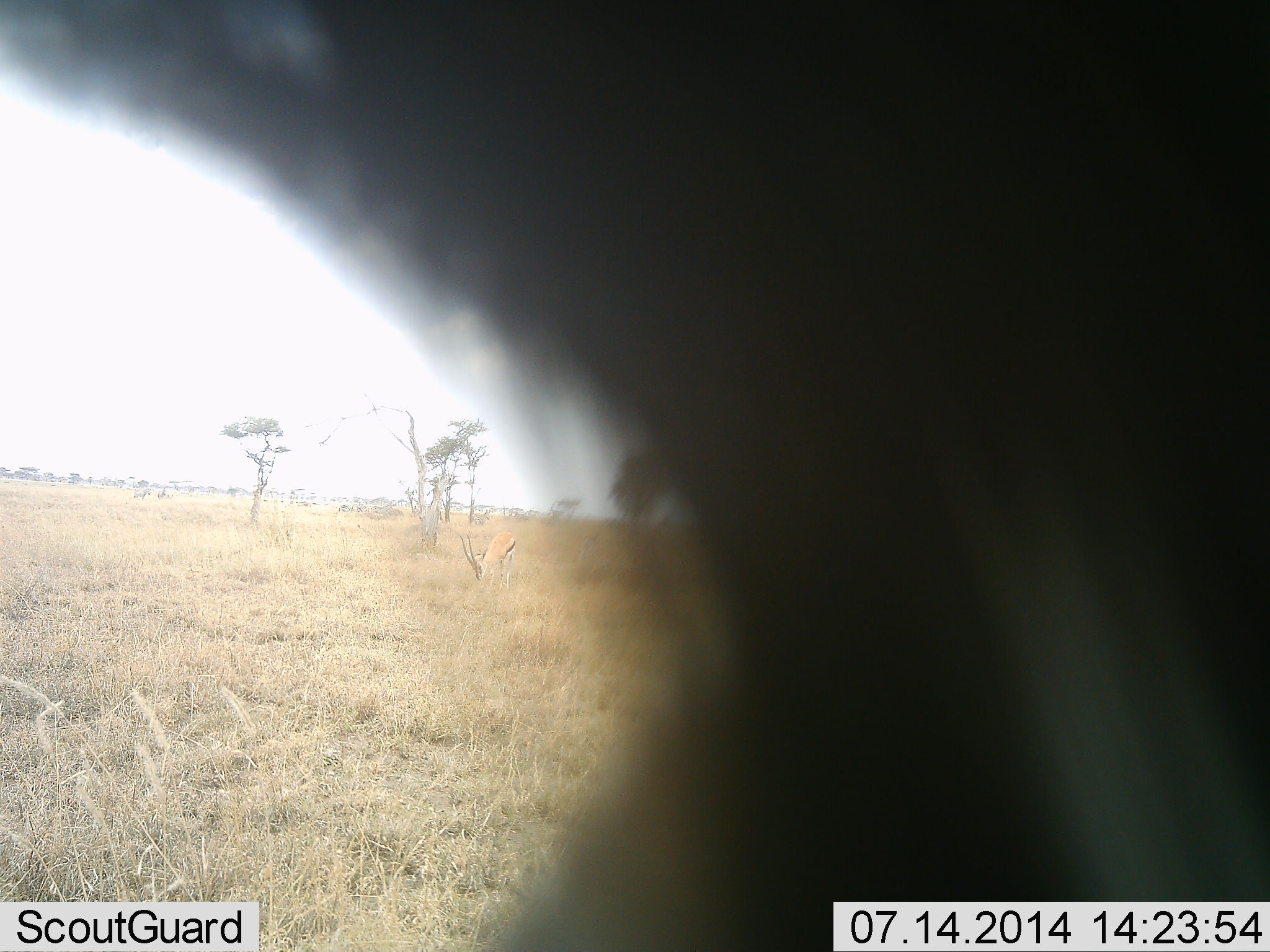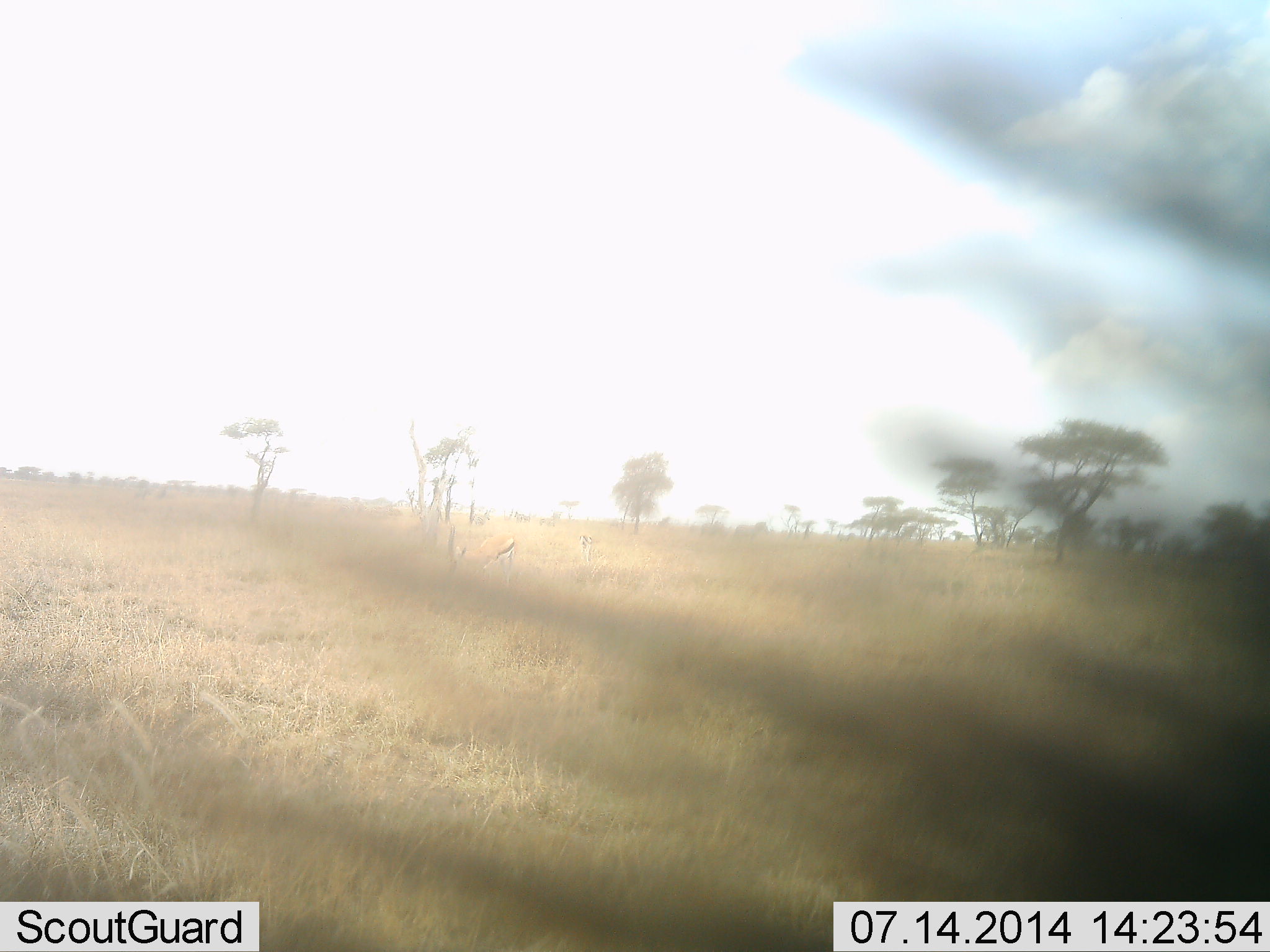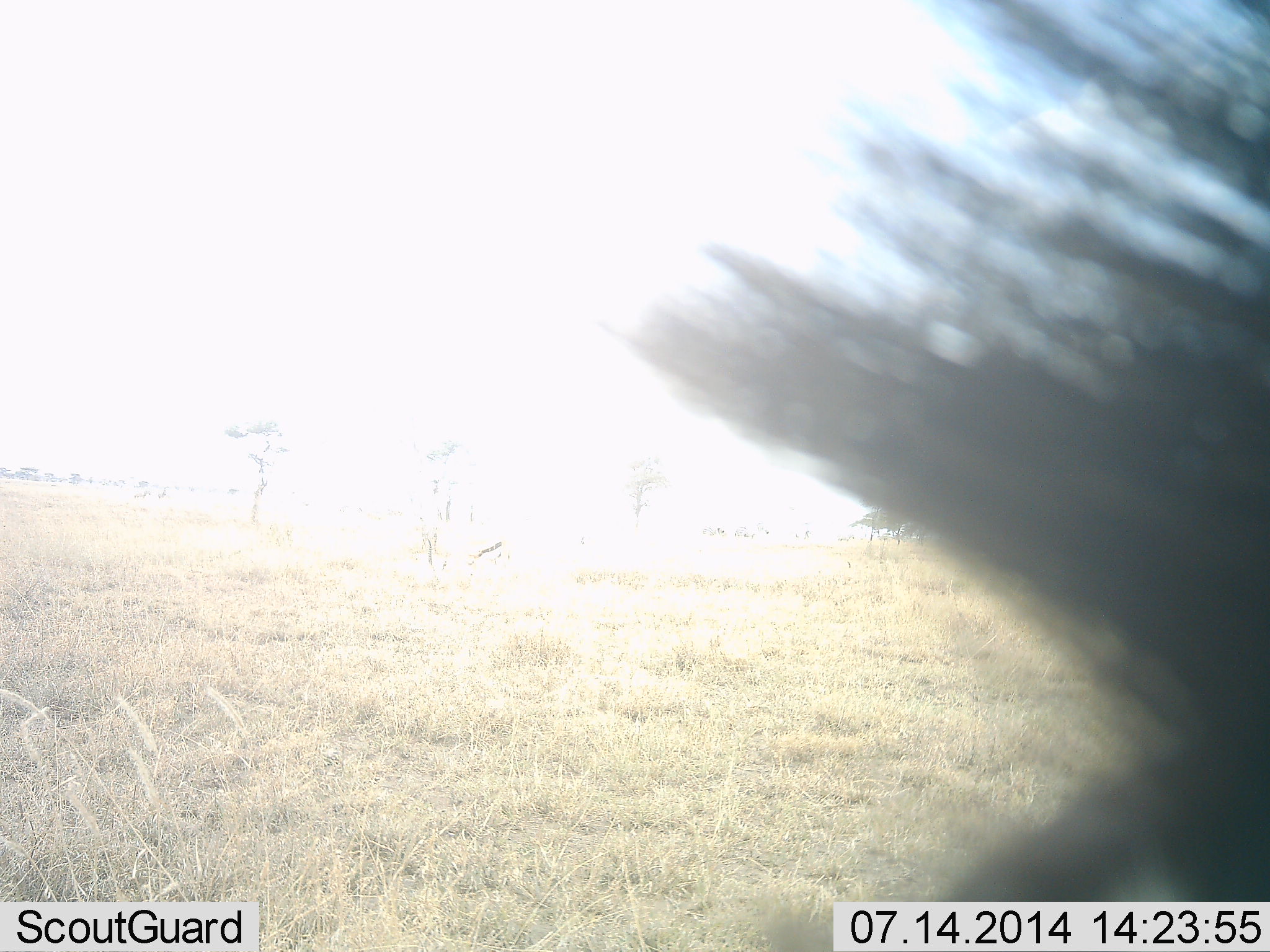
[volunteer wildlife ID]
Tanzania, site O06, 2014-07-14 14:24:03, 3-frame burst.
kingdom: Animalia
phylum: Chordata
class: Mammalia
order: Artiodactyla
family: Bovidae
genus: Eudorcas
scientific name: Eudorcas thomsonii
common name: thomson's gazelle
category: gazellethomsons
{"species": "gazellethomsons (thomson's gazelle) (Eudorcas thomsonii)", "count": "2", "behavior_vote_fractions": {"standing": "0%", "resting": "0%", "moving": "0%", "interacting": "0%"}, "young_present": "0%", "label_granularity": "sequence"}